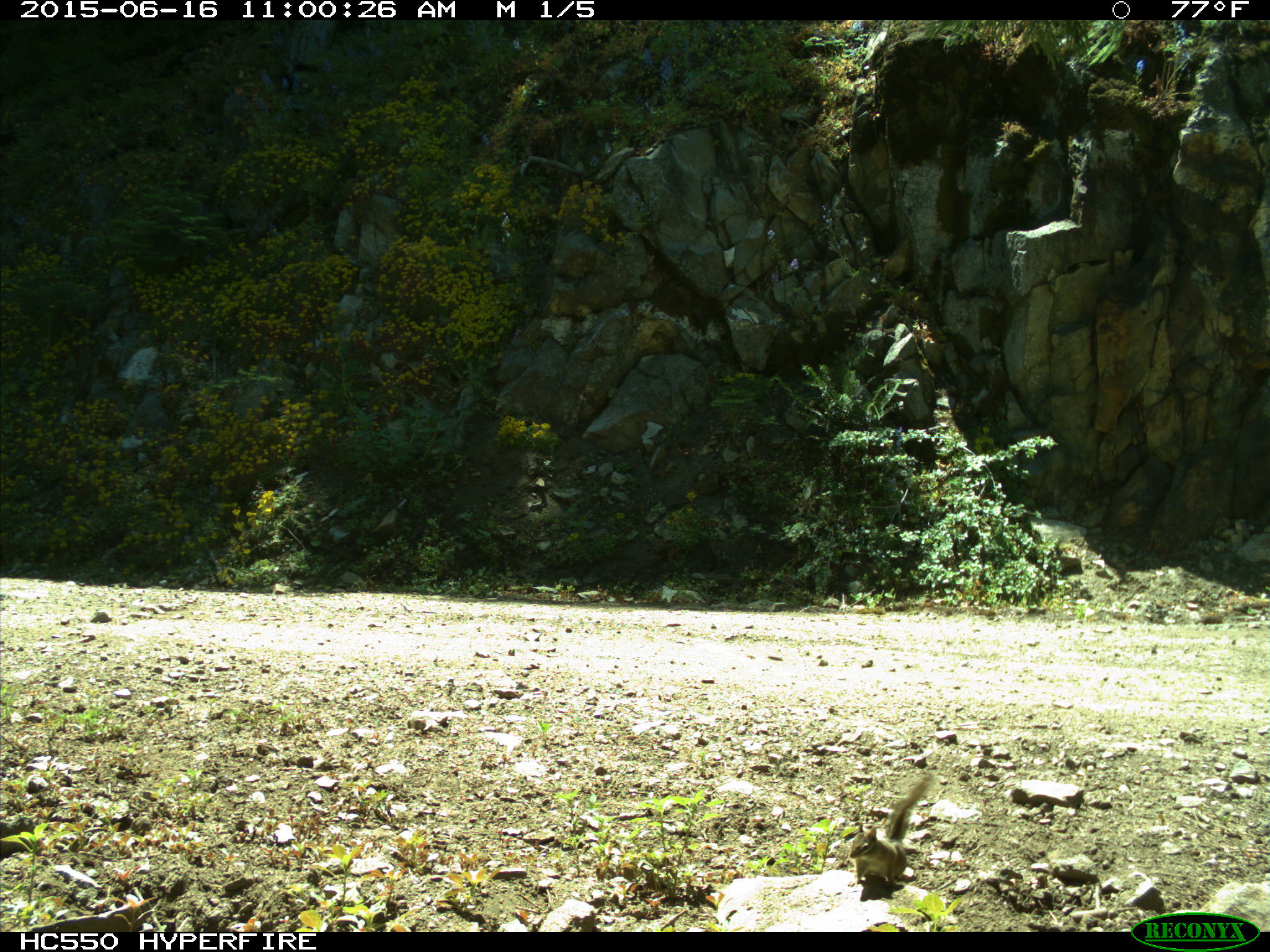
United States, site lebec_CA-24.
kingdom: Animalia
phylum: Chordata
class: Mammalia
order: Rodentia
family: Sciuridae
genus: Tamias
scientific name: Tamias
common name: chipmunk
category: unidentified chipmunk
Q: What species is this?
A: Unidentified chipmunk (chipmunk) (Tamias).